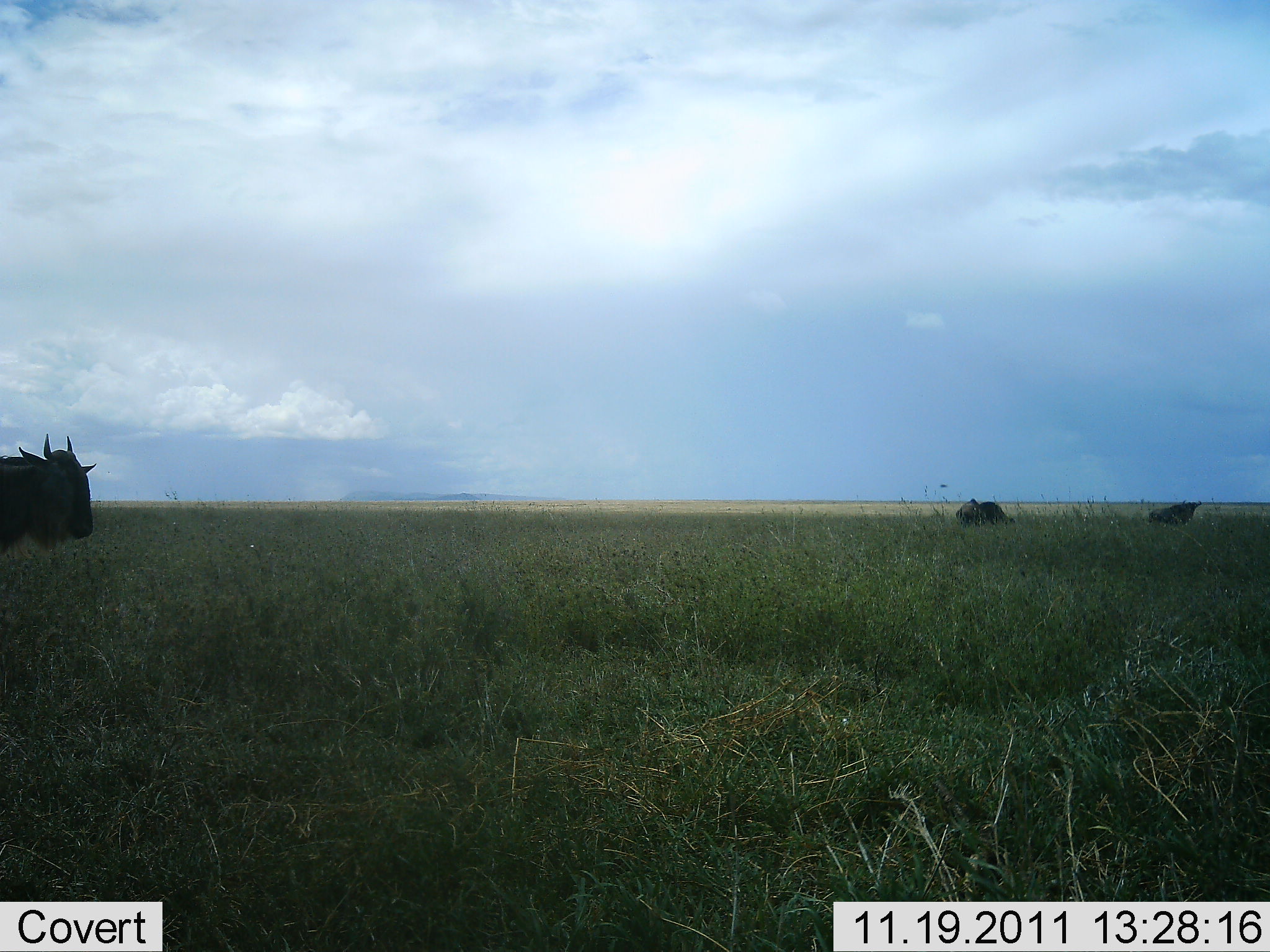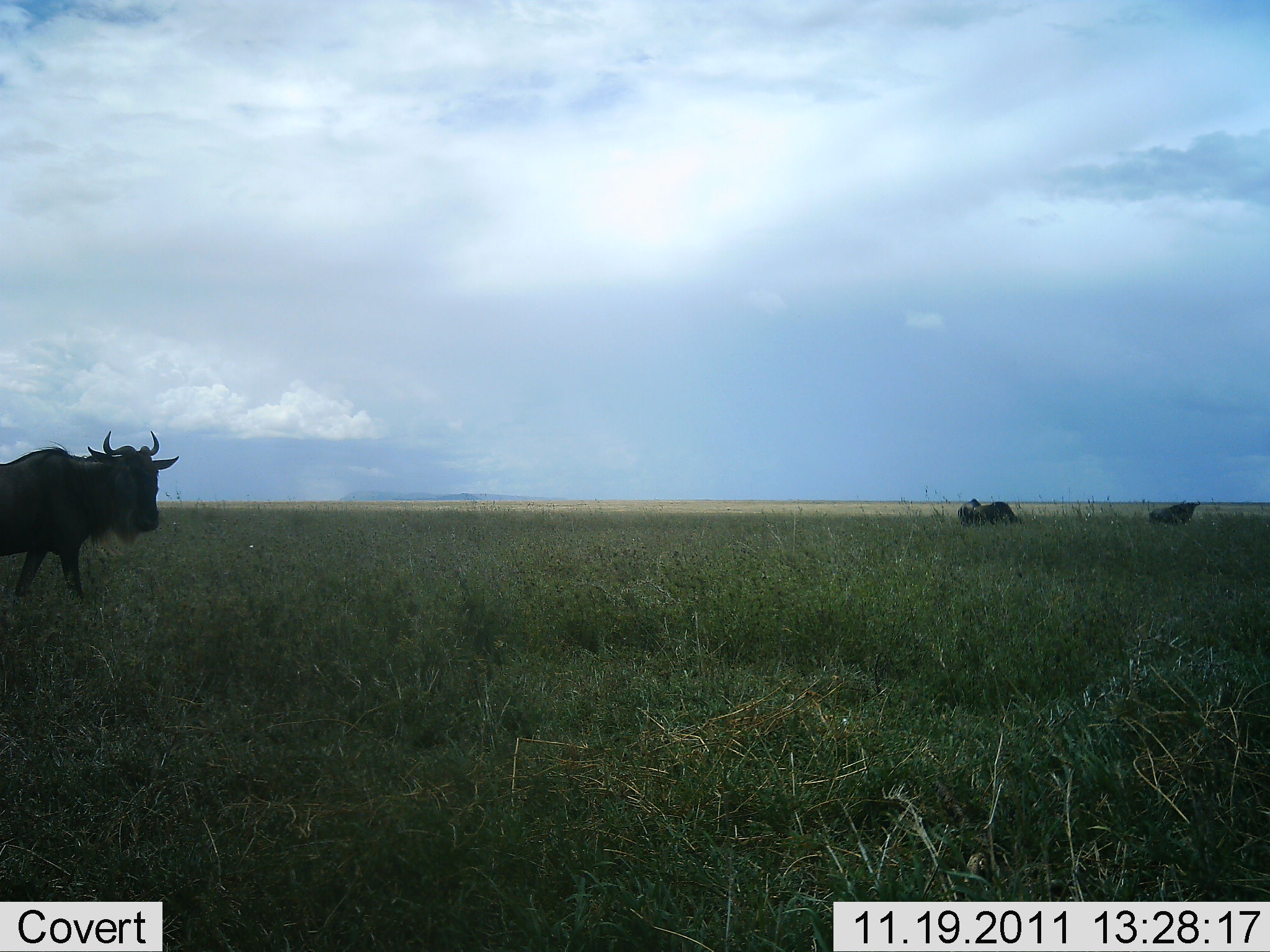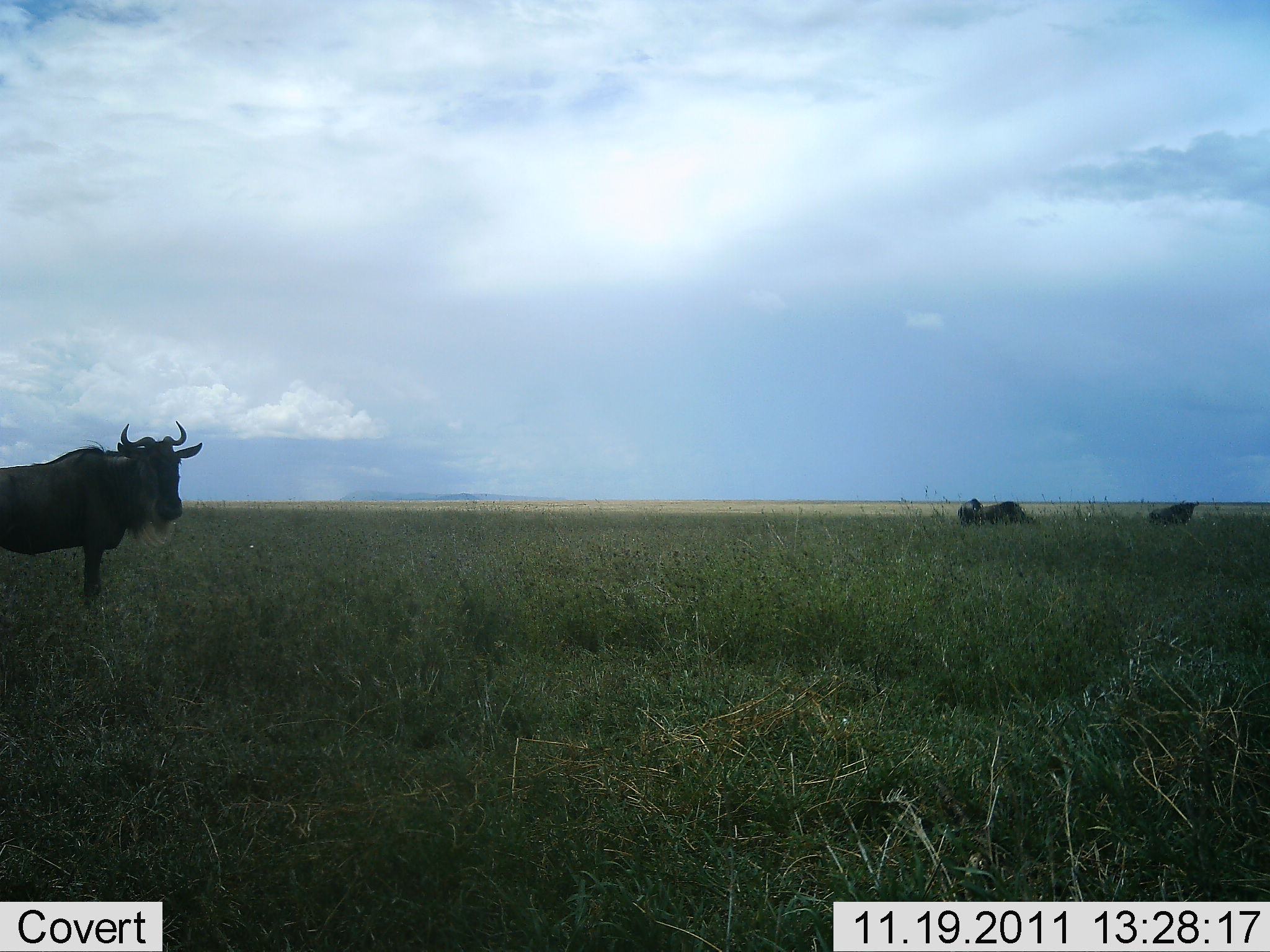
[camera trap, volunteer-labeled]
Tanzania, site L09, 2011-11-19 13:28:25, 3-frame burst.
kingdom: Animalia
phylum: Chordata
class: Mammalia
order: Artiodactyla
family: Bovidae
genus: Connochaetes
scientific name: Connochaetes taurinus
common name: blue wildebeest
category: wildebeest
Wildebeest (blue wildebeest) (Connochaetes taurinus), count 3. Behavior (volunteer vote fractions): standing 15%, resting 23%, moving 92%, interacting 0%. Young present (vote fraction): 0%. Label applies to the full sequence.